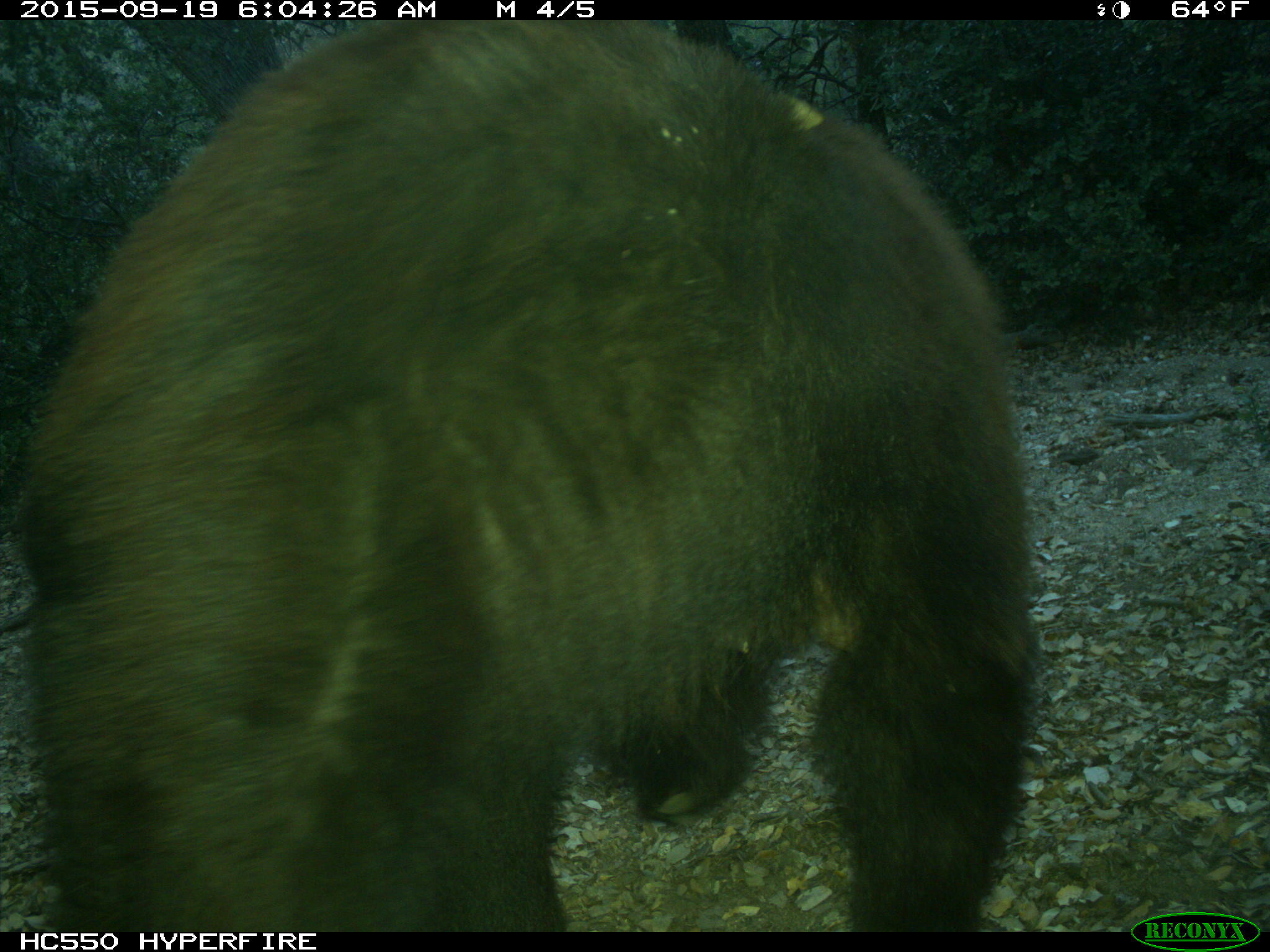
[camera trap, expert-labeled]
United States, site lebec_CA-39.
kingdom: Animalia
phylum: Chordata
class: Mammalia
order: Carnivora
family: Ursidae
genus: Ursus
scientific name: Ursus americanus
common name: american black bear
Ursus americanus (american black bear).